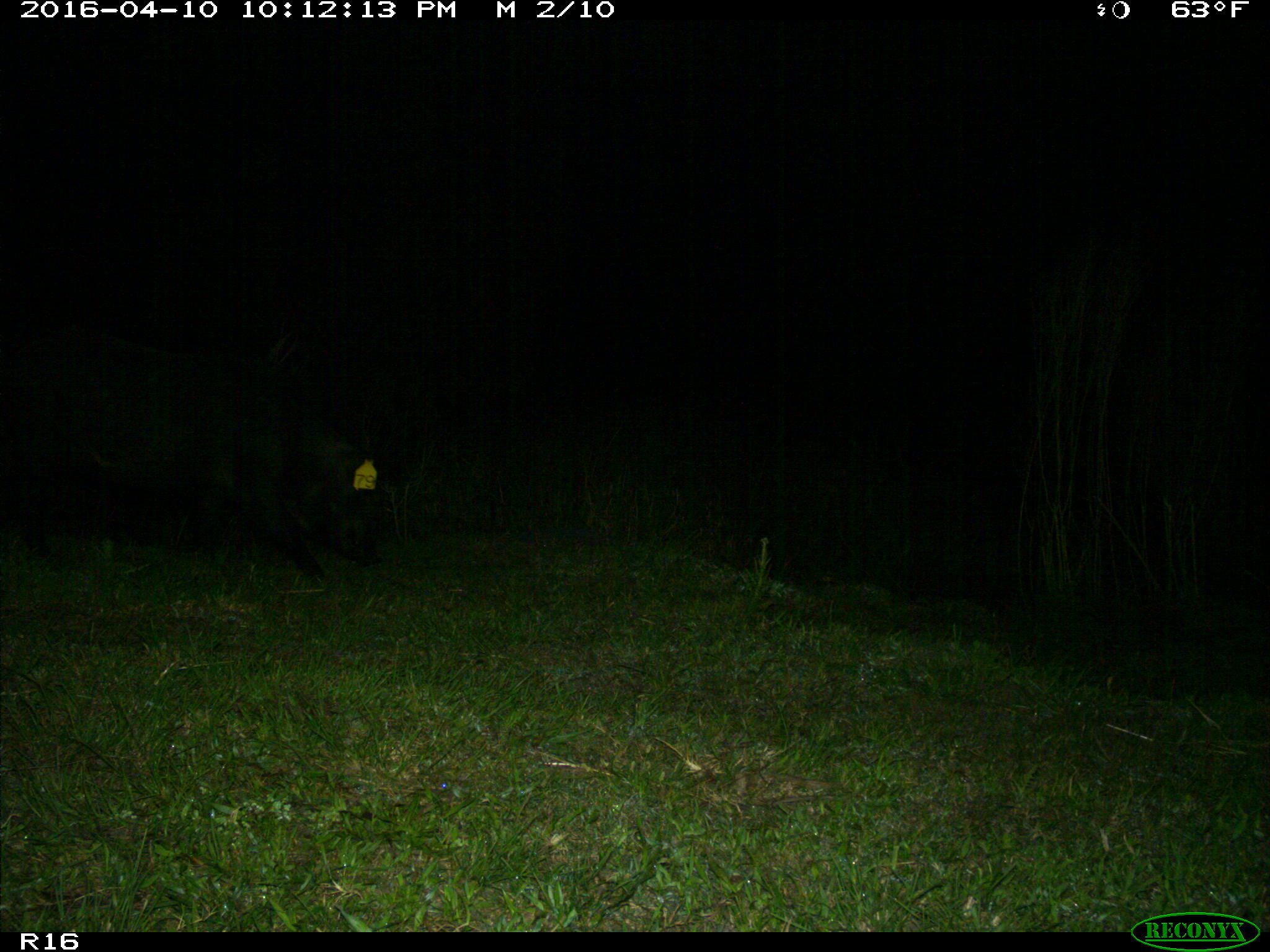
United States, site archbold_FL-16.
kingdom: Animalia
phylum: Chordata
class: Mammalia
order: Artiodactyla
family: Suidae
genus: Sus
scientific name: Sus scrofa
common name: wild boar